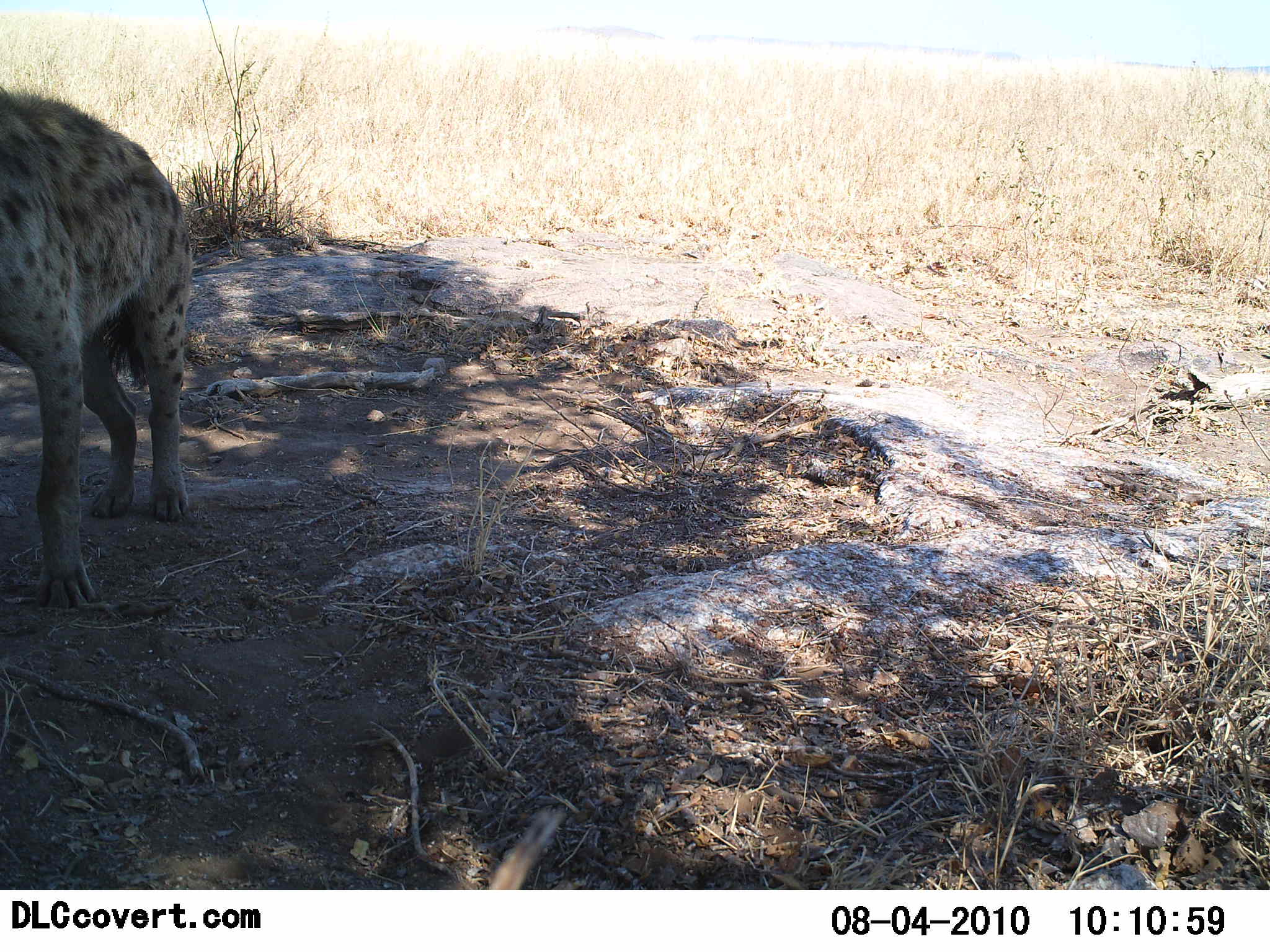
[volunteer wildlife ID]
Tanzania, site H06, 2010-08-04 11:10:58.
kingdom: Animalia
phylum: Chordata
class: Mammalia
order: Carnivora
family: Hyaenidae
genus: Crocuta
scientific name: Crocuta crocuta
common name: spotted hyena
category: hyenaspotted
Hyenaspotted (spotted hyena) (Crocuta crocuta), count 1. Behavior (volunteer vote fractions): standing 100%, resting 0%, moving 0%, interacting 0%. Young present (vote fraction): 0%. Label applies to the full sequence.